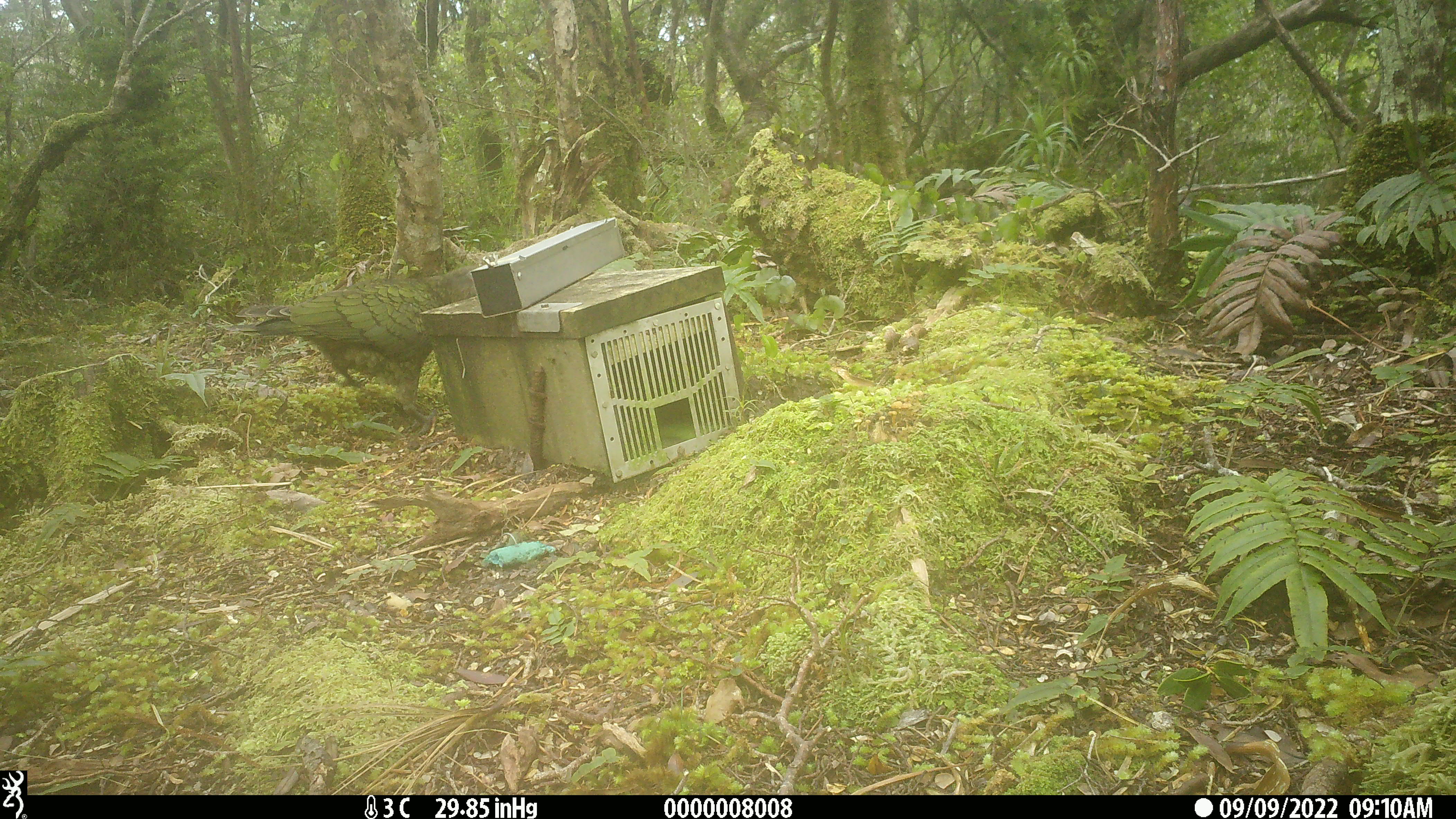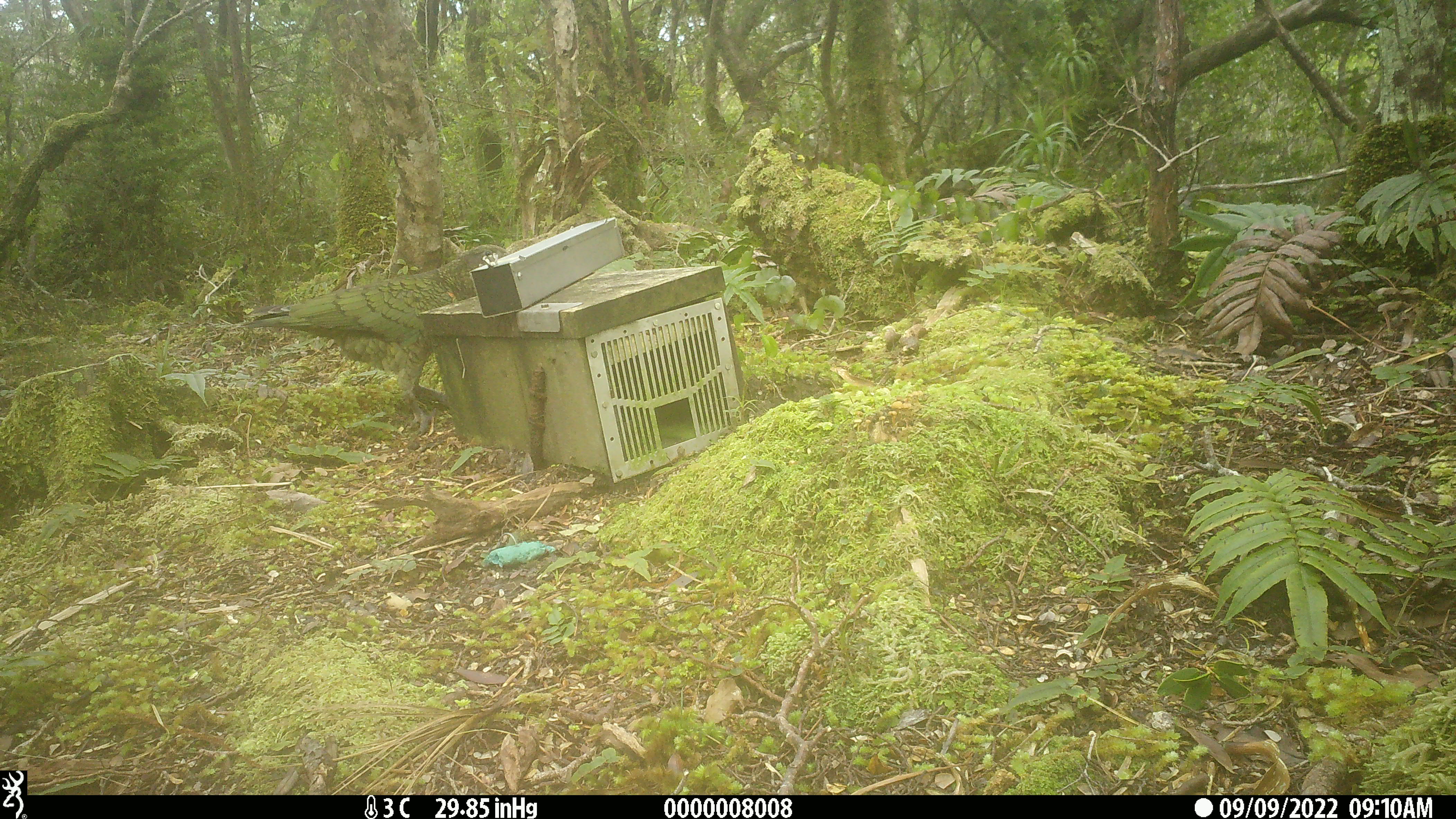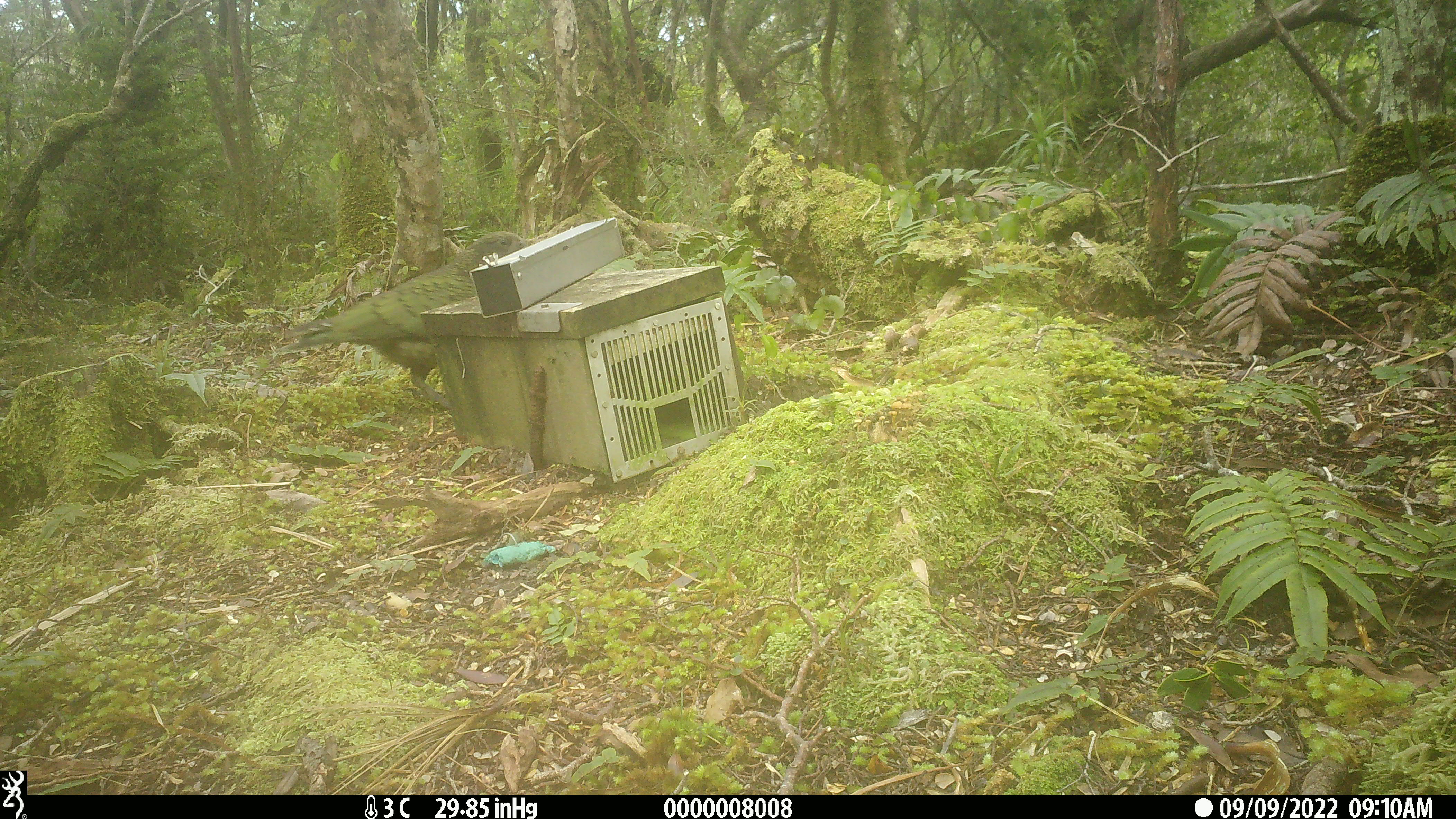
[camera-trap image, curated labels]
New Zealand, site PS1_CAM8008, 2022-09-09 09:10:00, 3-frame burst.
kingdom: Animalia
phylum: Chordata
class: Aves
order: Psittaciformes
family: Strigopidae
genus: Nestor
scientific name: Nestor notabilis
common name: kea